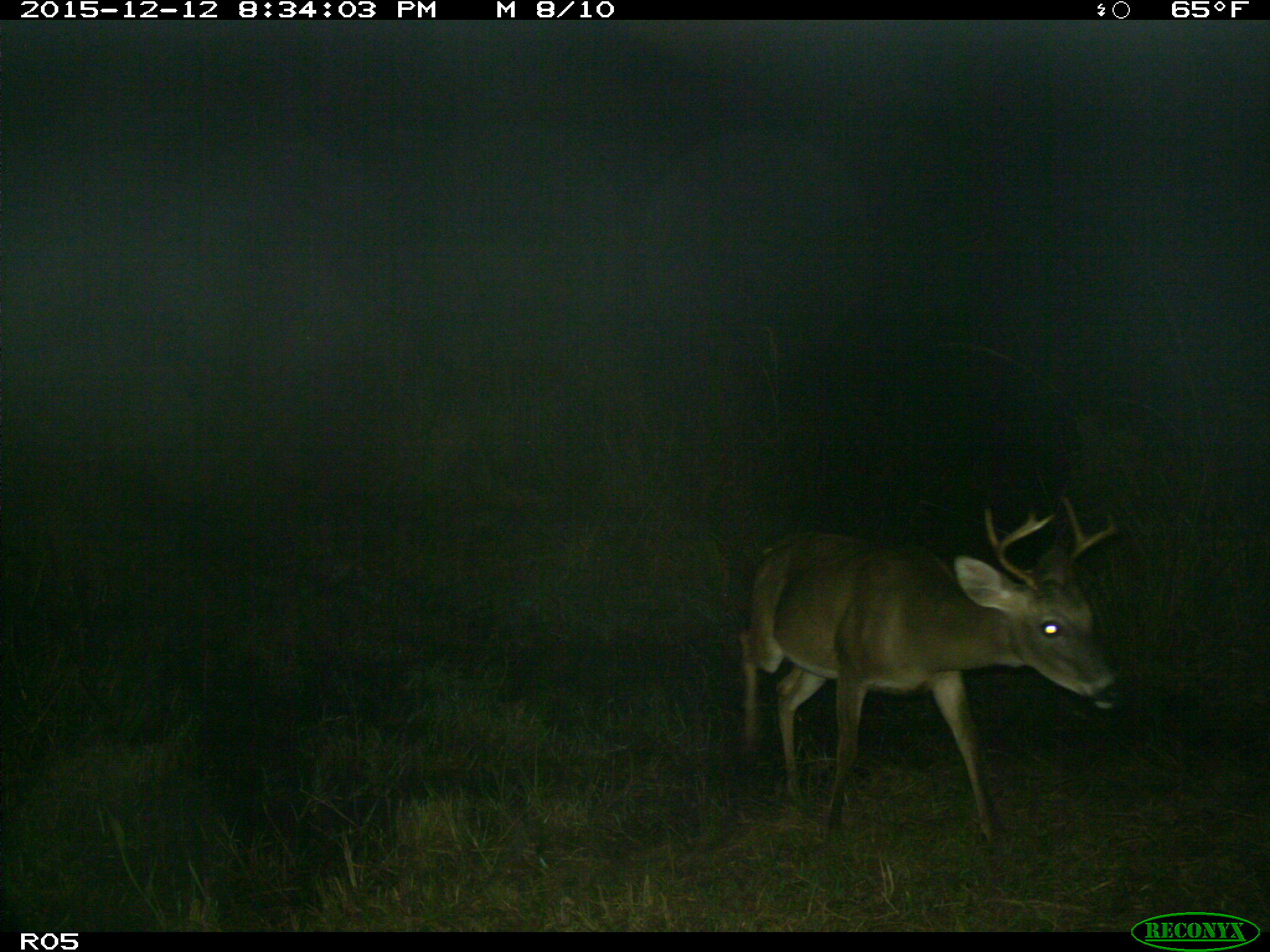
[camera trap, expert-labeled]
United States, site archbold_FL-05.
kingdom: Animalia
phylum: Chordata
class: Mammalia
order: Artiodactyla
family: Cervidae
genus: Odocoileus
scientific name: Odocoileus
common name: deer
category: unidentified deer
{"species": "unidentified deer (deer) (Odocoileus)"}